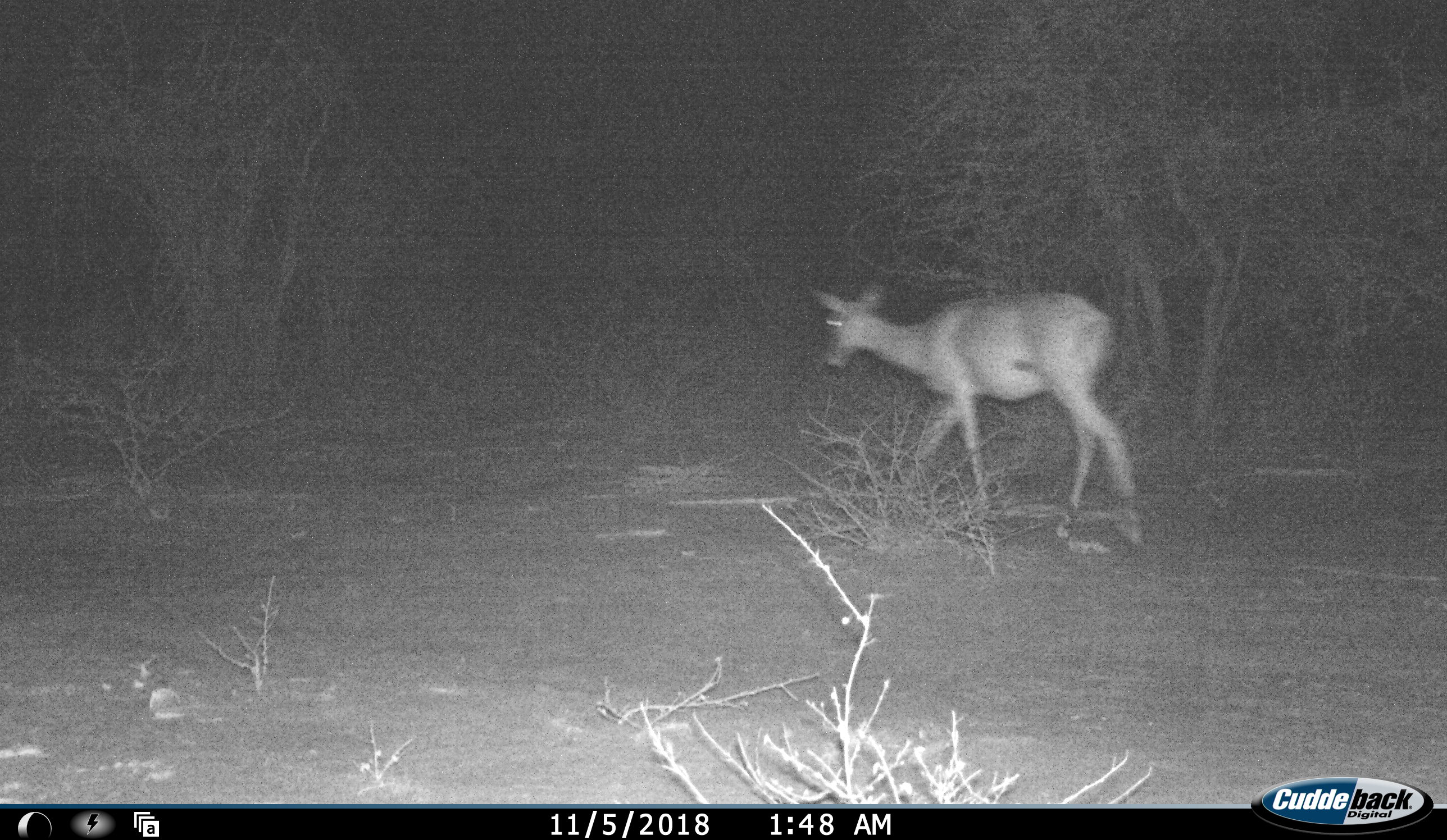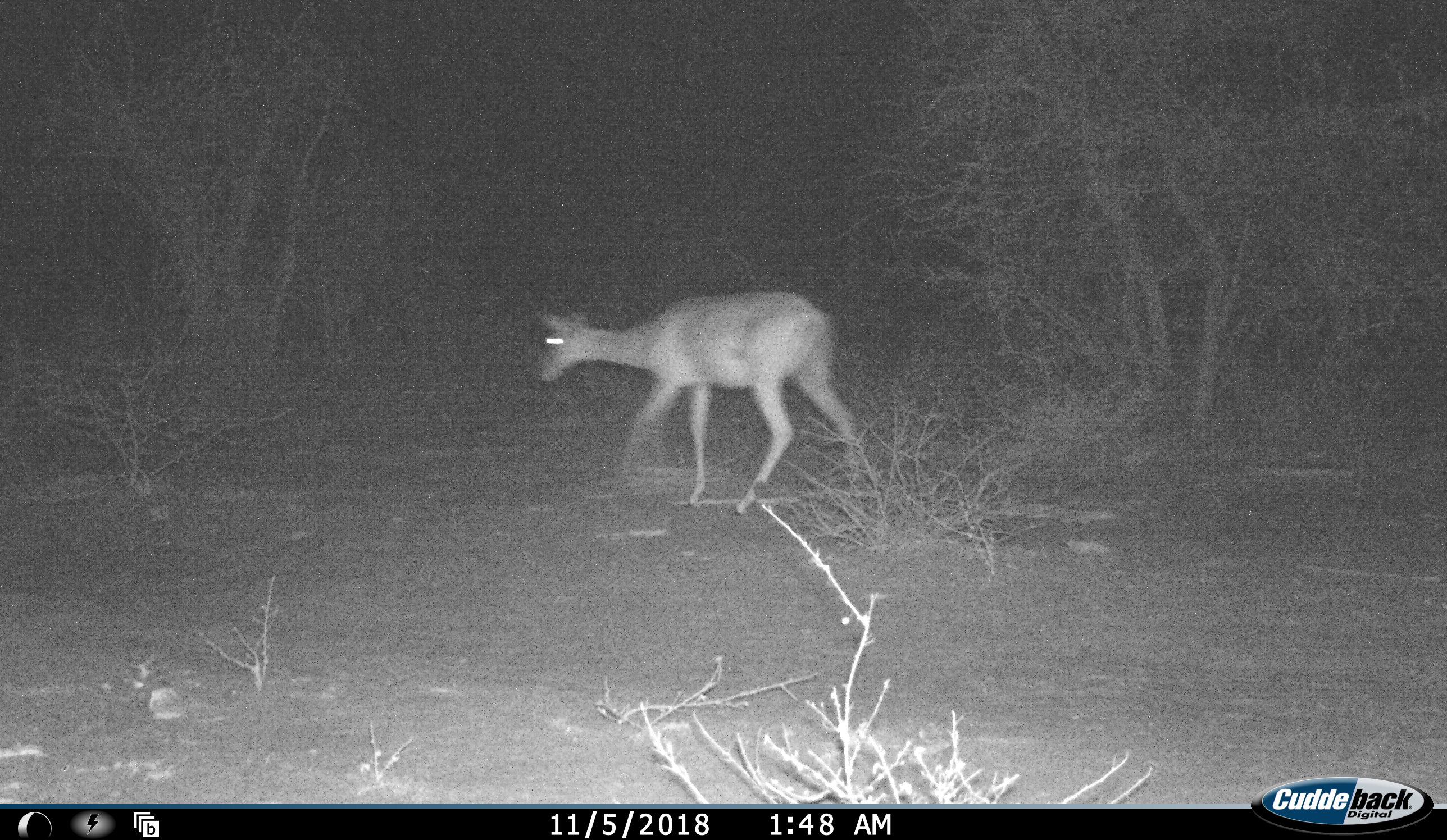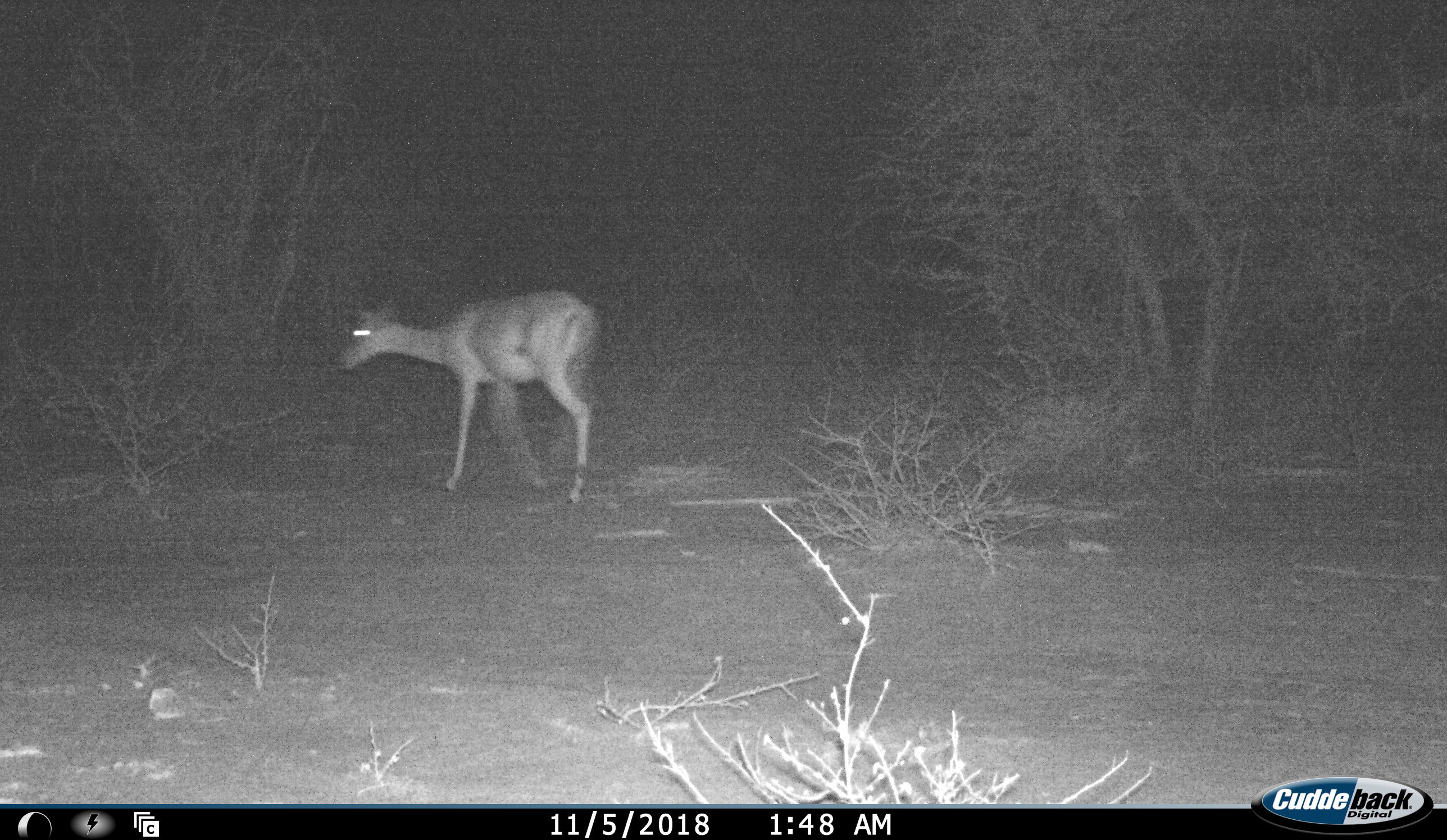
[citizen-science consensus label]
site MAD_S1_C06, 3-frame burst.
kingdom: Animalia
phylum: Chordata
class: Mammalia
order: Artiodactyla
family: Bovidae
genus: Aepyceros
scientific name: Aepyceros melampus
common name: impala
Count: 1.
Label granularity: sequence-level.